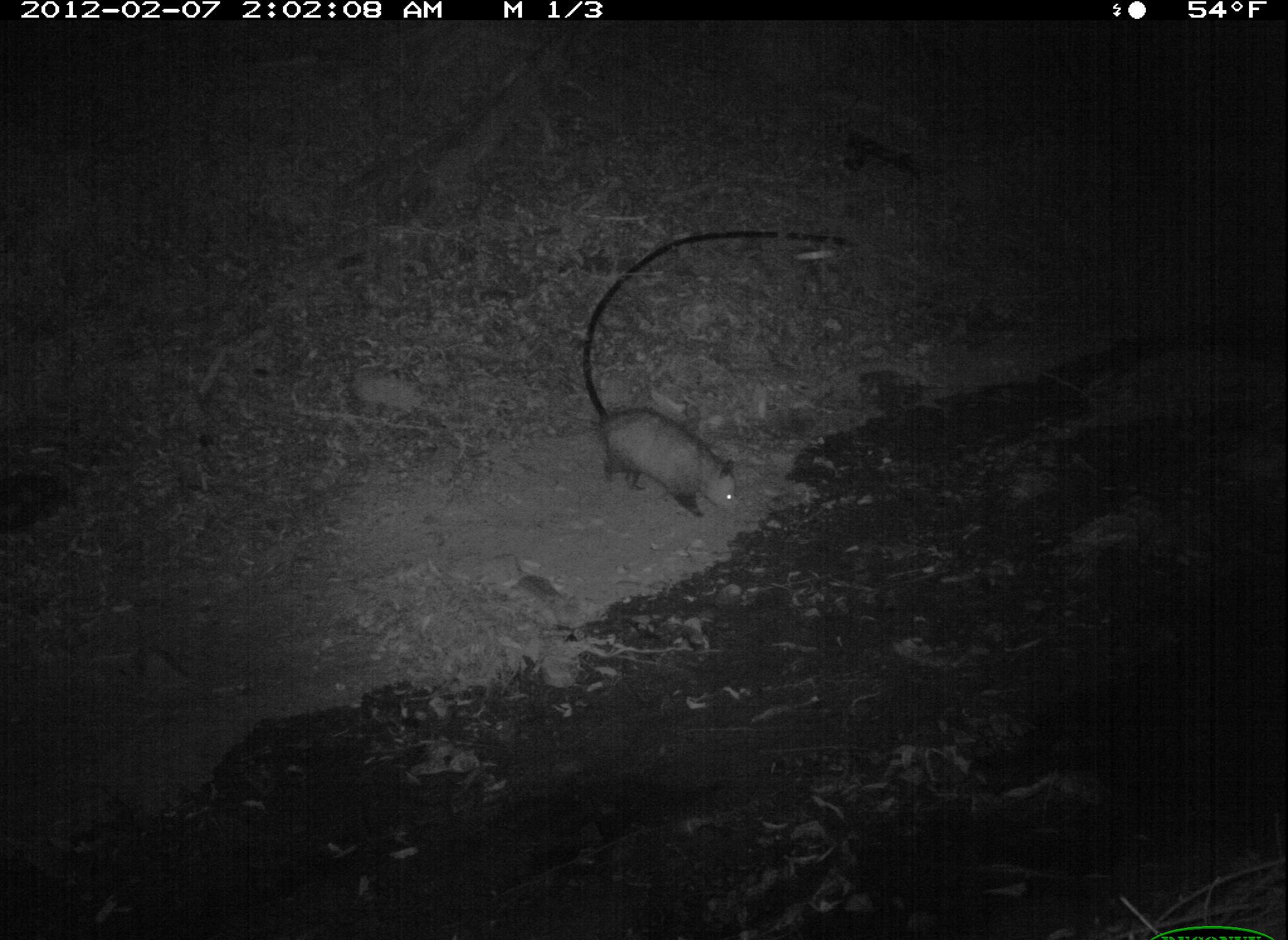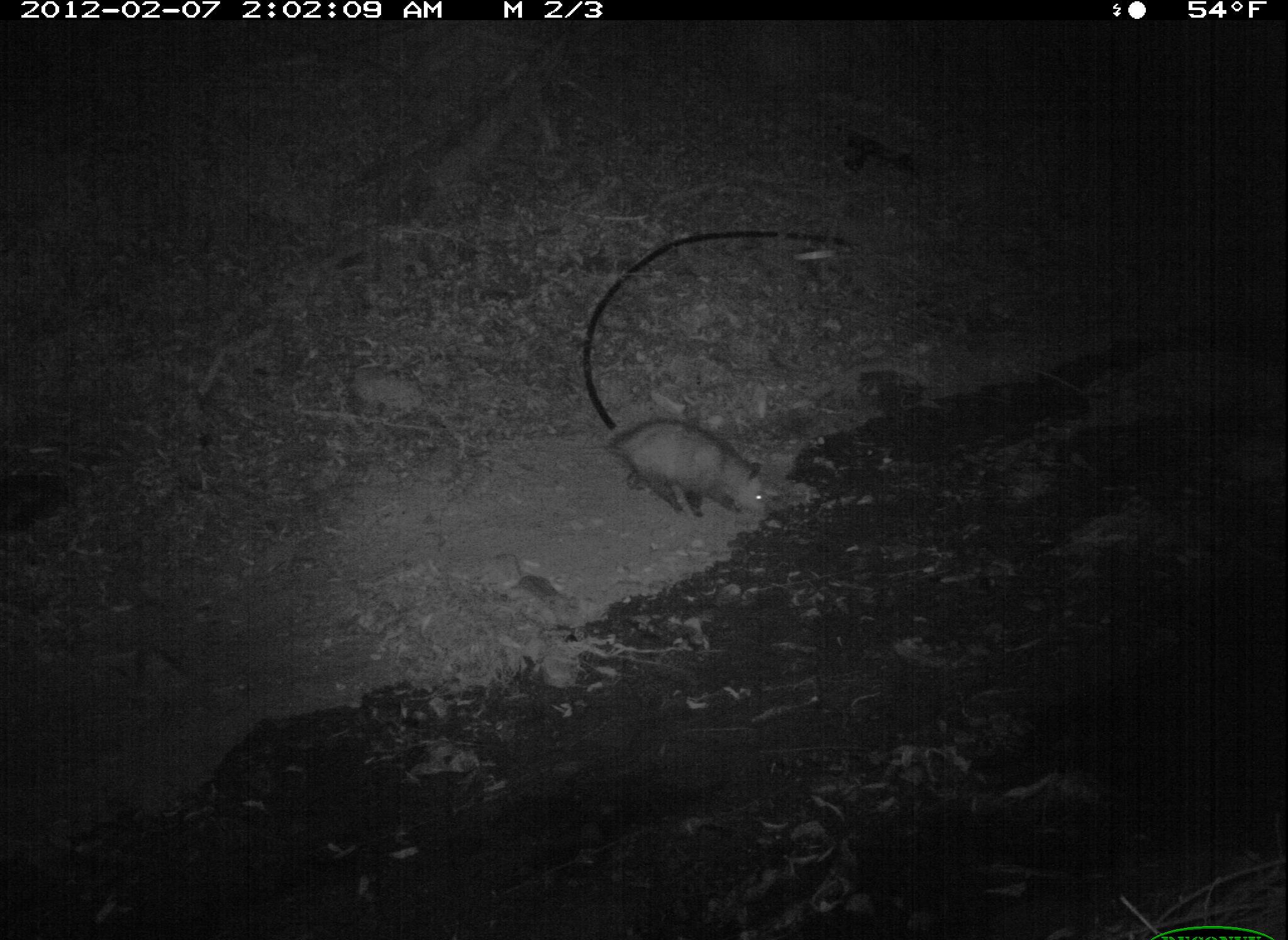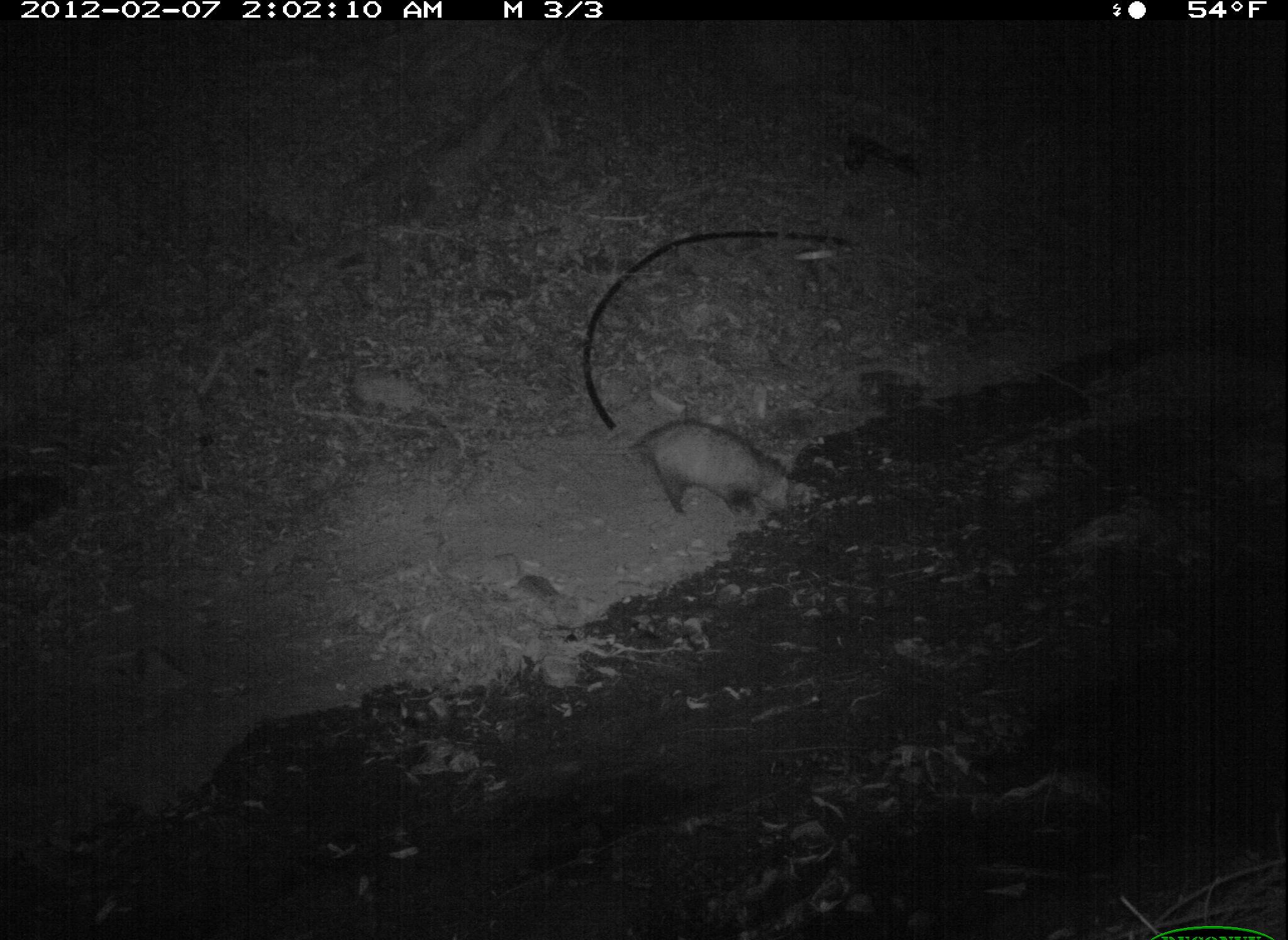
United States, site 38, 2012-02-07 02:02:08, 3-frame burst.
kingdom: Animalia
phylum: Chordata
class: Mammalia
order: Didelphimorphia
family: Didelphidae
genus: Didelphis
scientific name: Didelphis virginiana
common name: virginia opossum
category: opossum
Opossum (virginia opossum) (Didelphis virginiana).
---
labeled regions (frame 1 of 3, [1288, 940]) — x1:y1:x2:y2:
opossum: 583:377:762:554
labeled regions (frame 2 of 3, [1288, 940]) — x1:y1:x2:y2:
opossum: 551:414:778:530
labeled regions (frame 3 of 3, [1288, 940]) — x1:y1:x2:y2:
opossum: 623:416:802:535